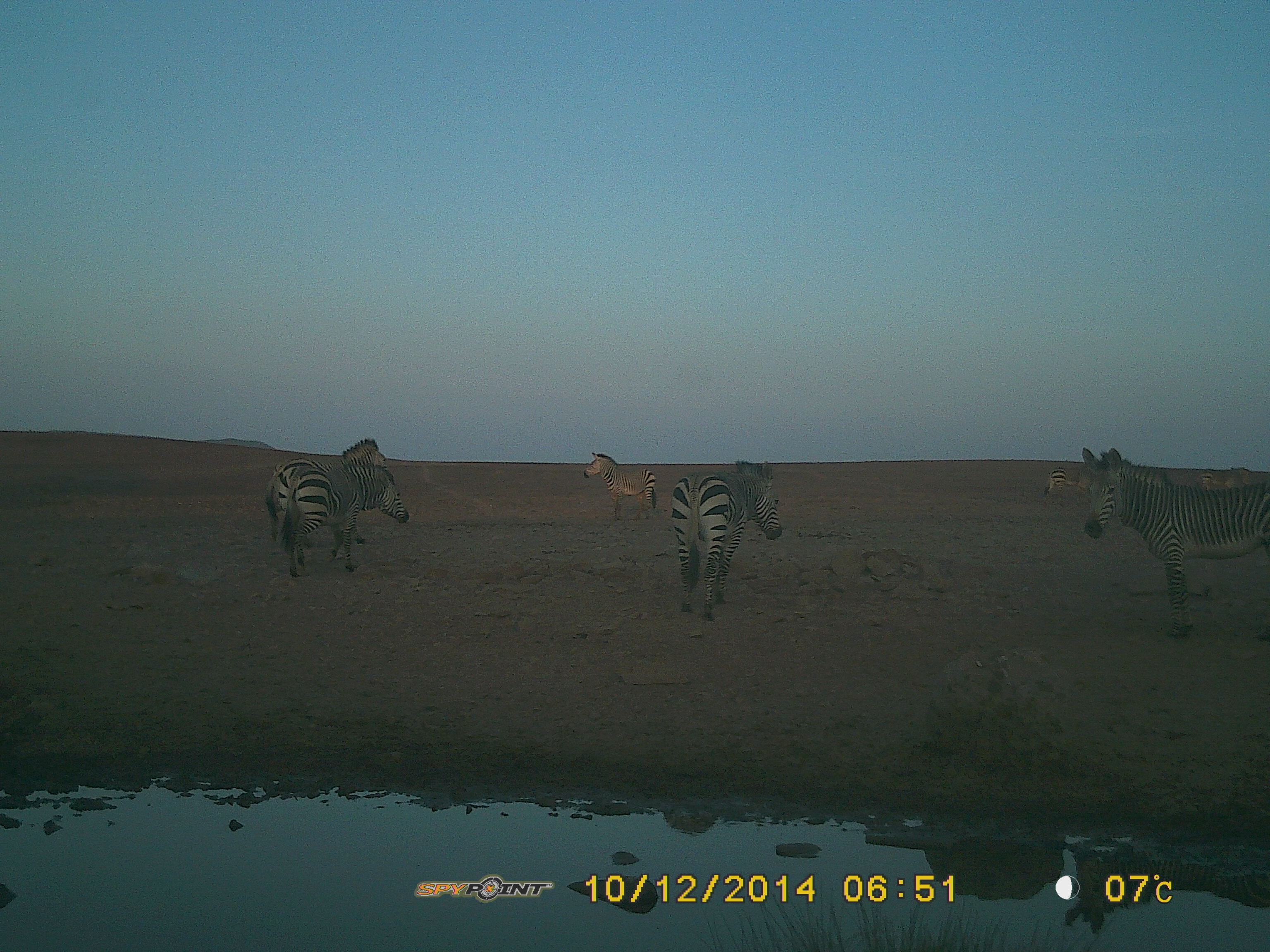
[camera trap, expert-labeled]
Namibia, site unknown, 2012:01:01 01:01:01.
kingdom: Animalia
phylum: Chordata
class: Mammalia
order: Perissodactyla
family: Equidae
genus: Equus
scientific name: Equus zebra hartmannae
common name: hartmann's mountain zebra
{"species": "Equus zebra hartmannae (hartmann's mountain zebra)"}